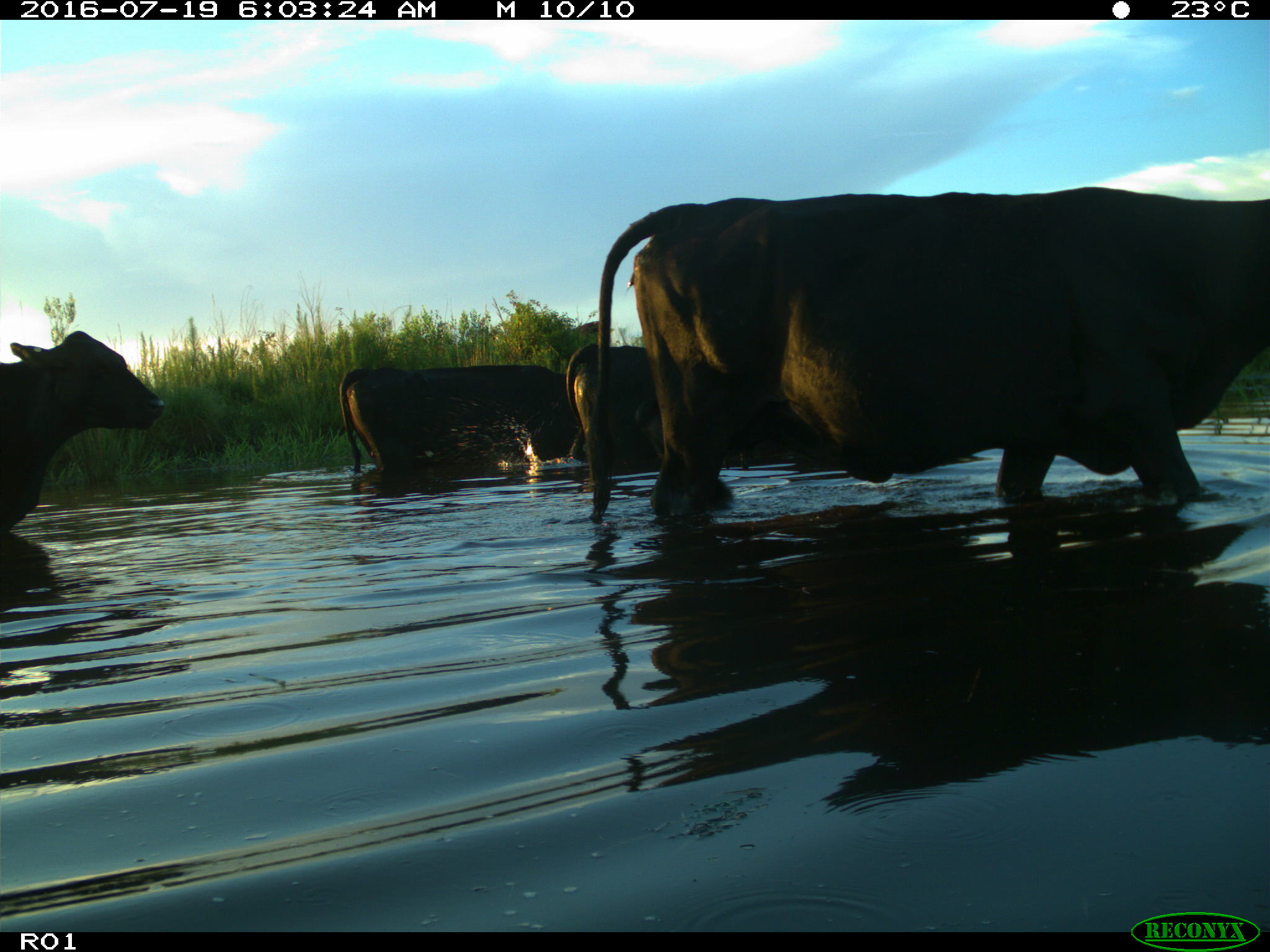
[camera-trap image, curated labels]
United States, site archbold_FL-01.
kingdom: Animalia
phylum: Chordata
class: Mammalia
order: Artiodactyla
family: Bovidae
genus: Bos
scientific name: Bos taurus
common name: domestic cow